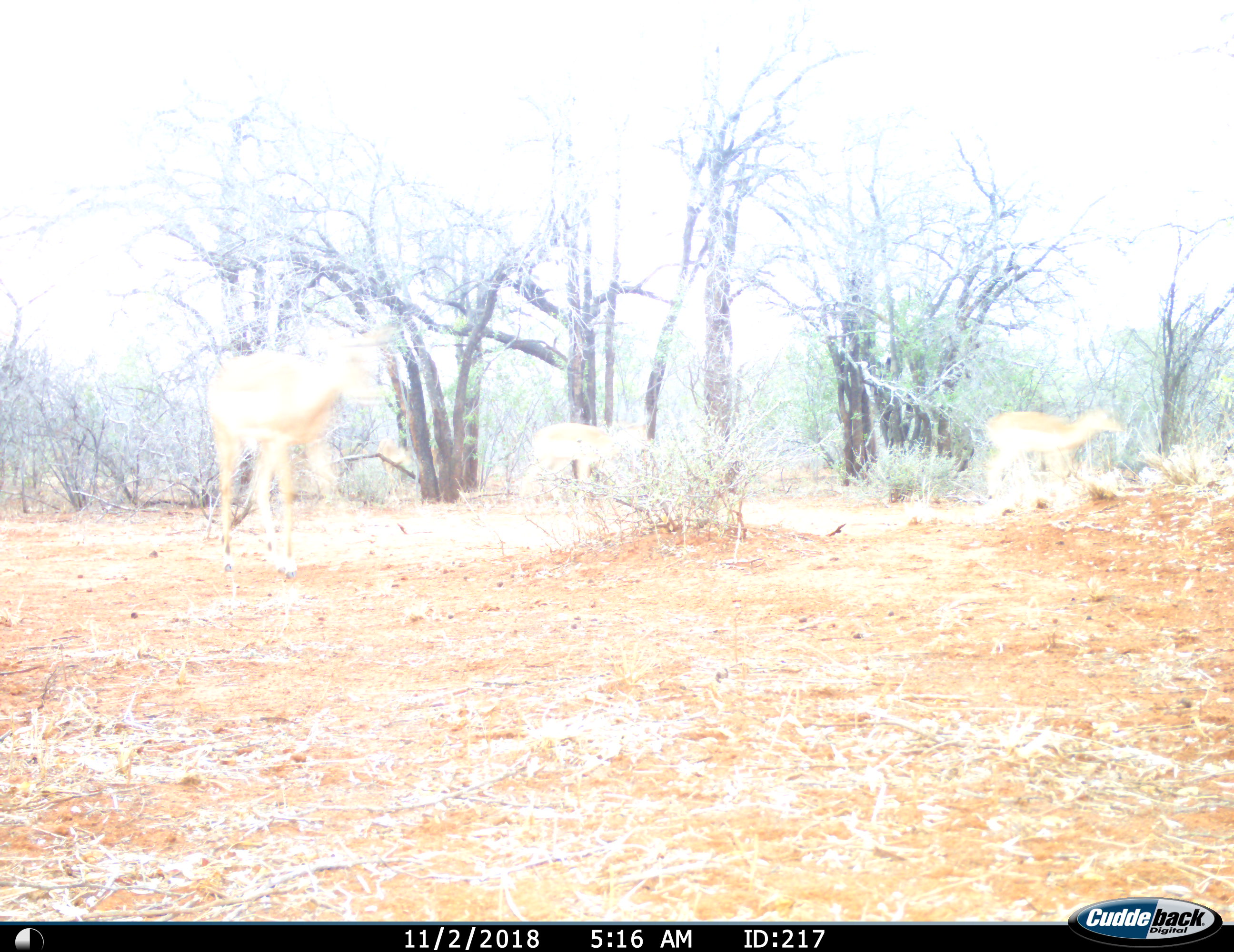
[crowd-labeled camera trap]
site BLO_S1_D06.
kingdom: Animalia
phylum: Chordata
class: Mammalia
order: Artiodactyla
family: Bovidae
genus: Aepyceros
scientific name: Aepyceros melampus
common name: impala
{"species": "impala (Aepyceros melampus)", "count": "3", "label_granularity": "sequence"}